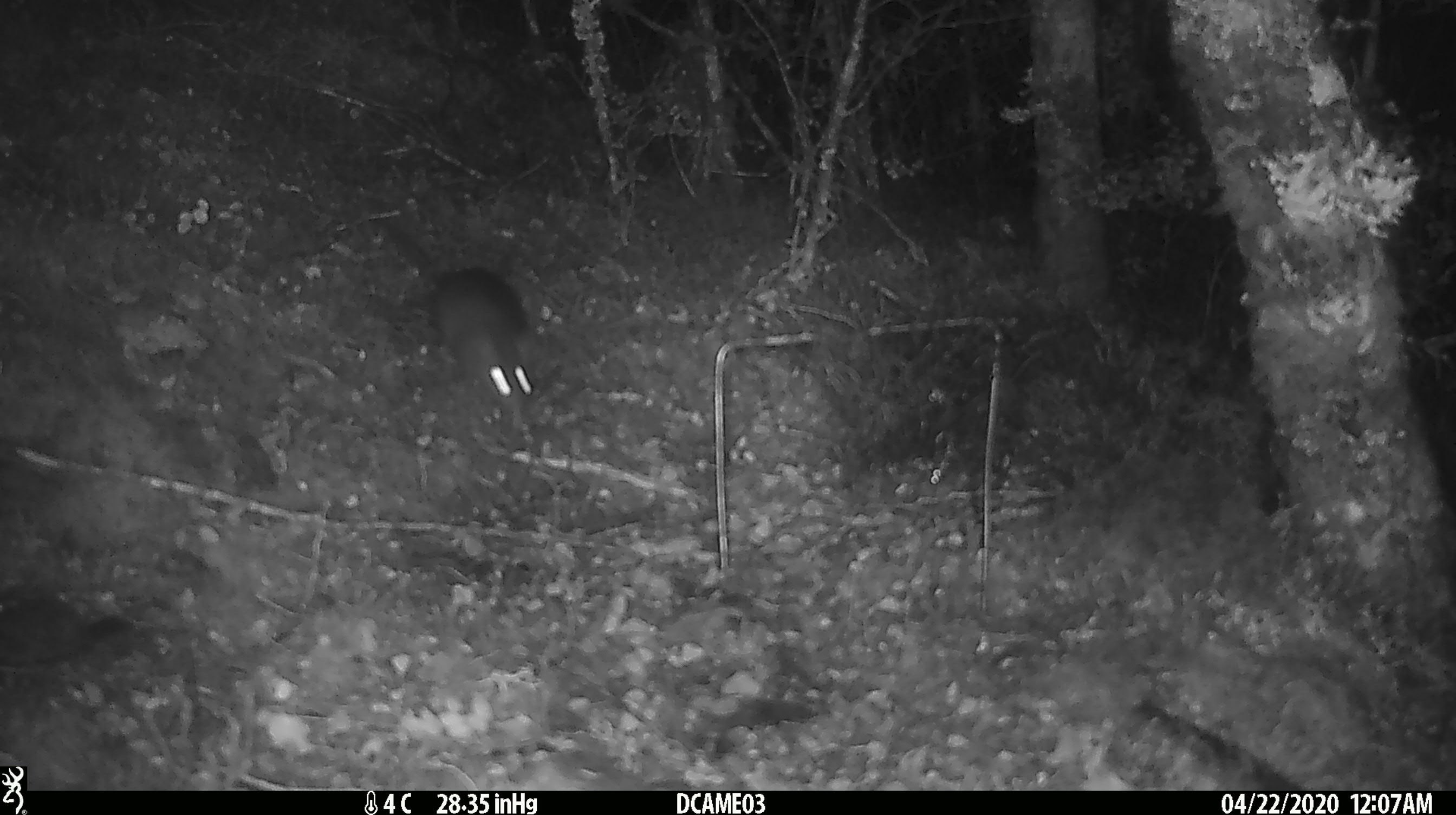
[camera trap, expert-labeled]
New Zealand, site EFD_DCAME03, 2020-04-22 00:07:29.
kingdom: Animalia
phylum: Chordata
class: Mammalia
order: Rodentia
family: Muridae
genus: Rattus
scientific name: Rattus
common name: rat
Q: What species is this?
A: Rat (Rattus).